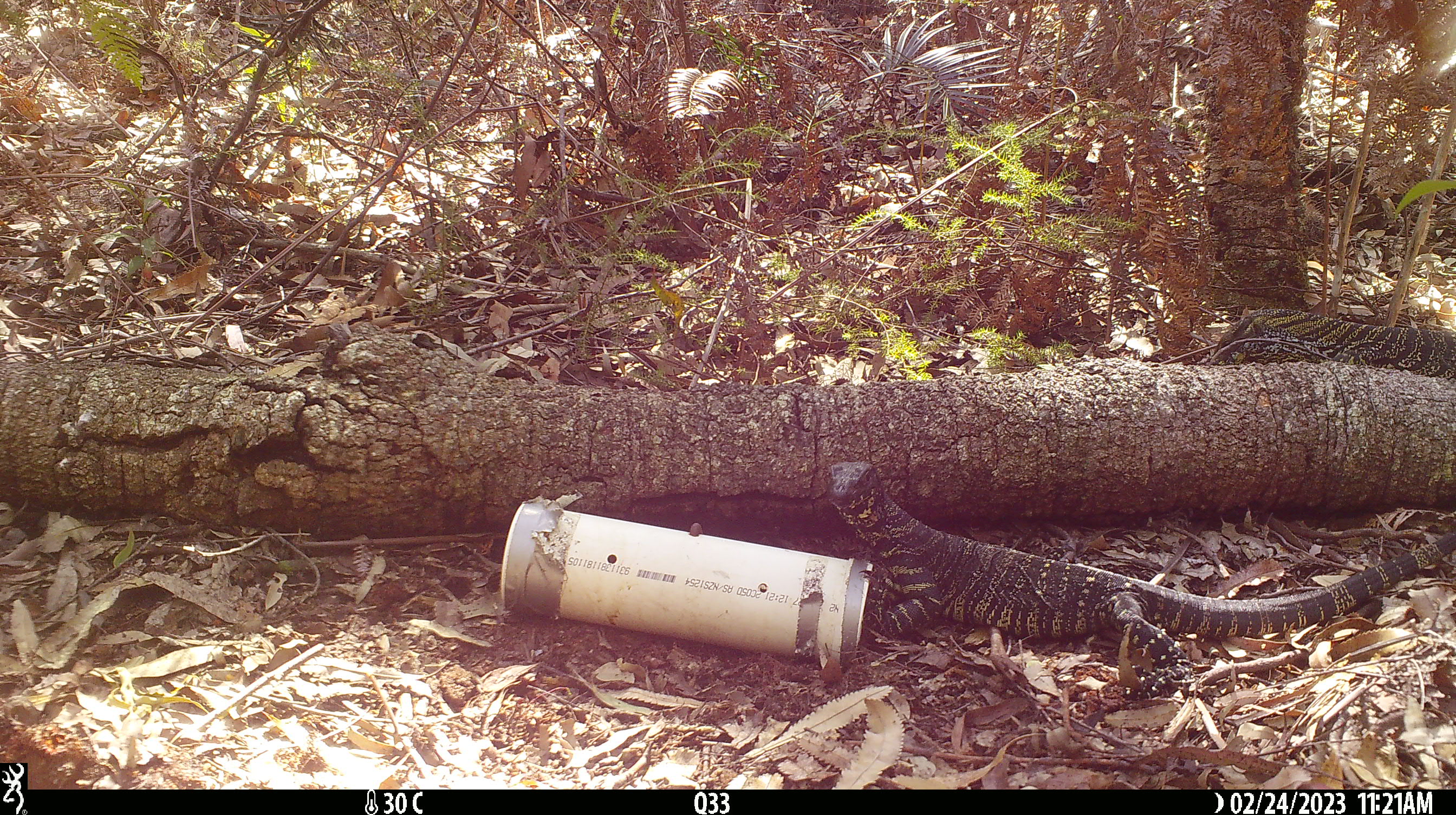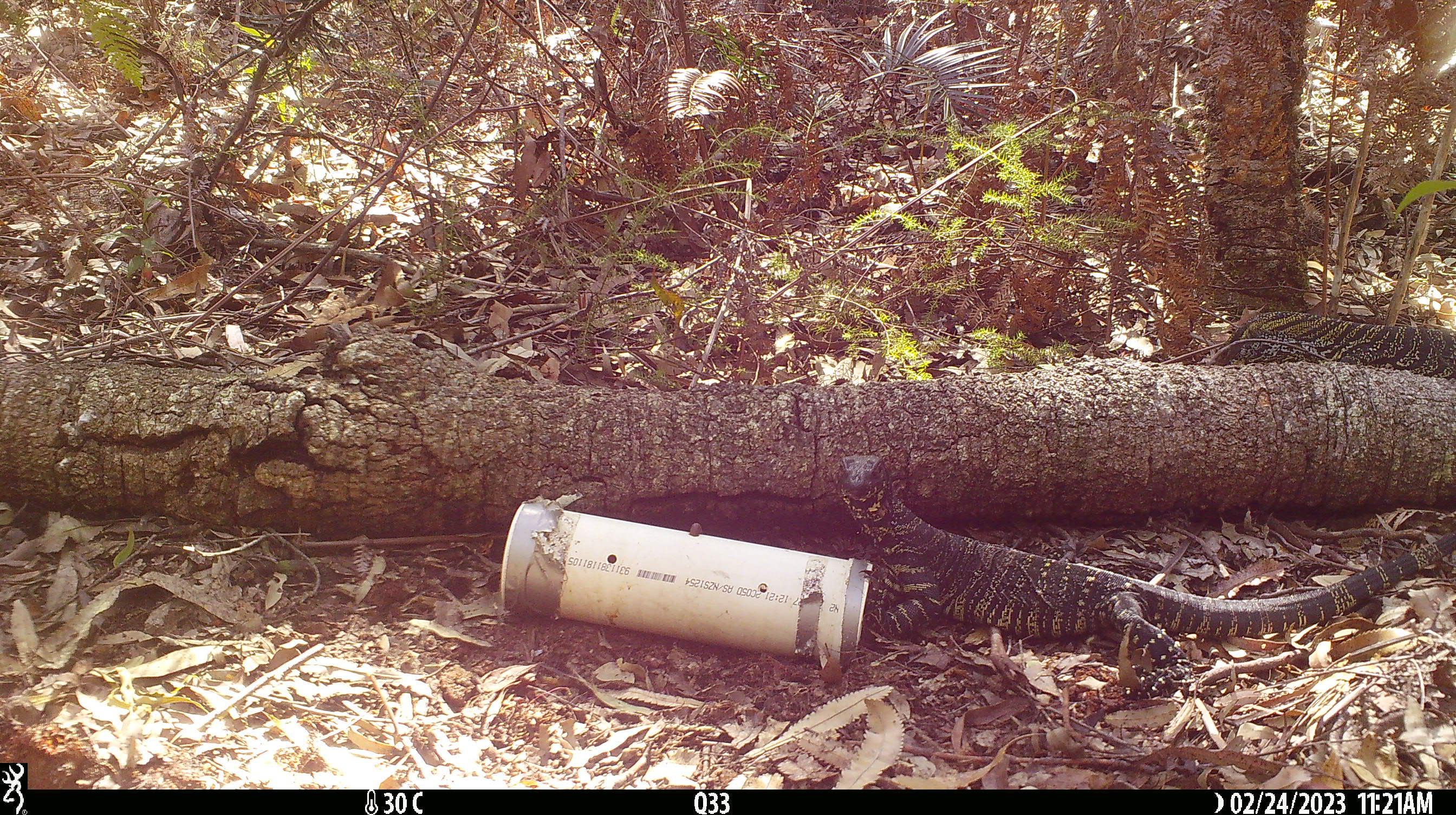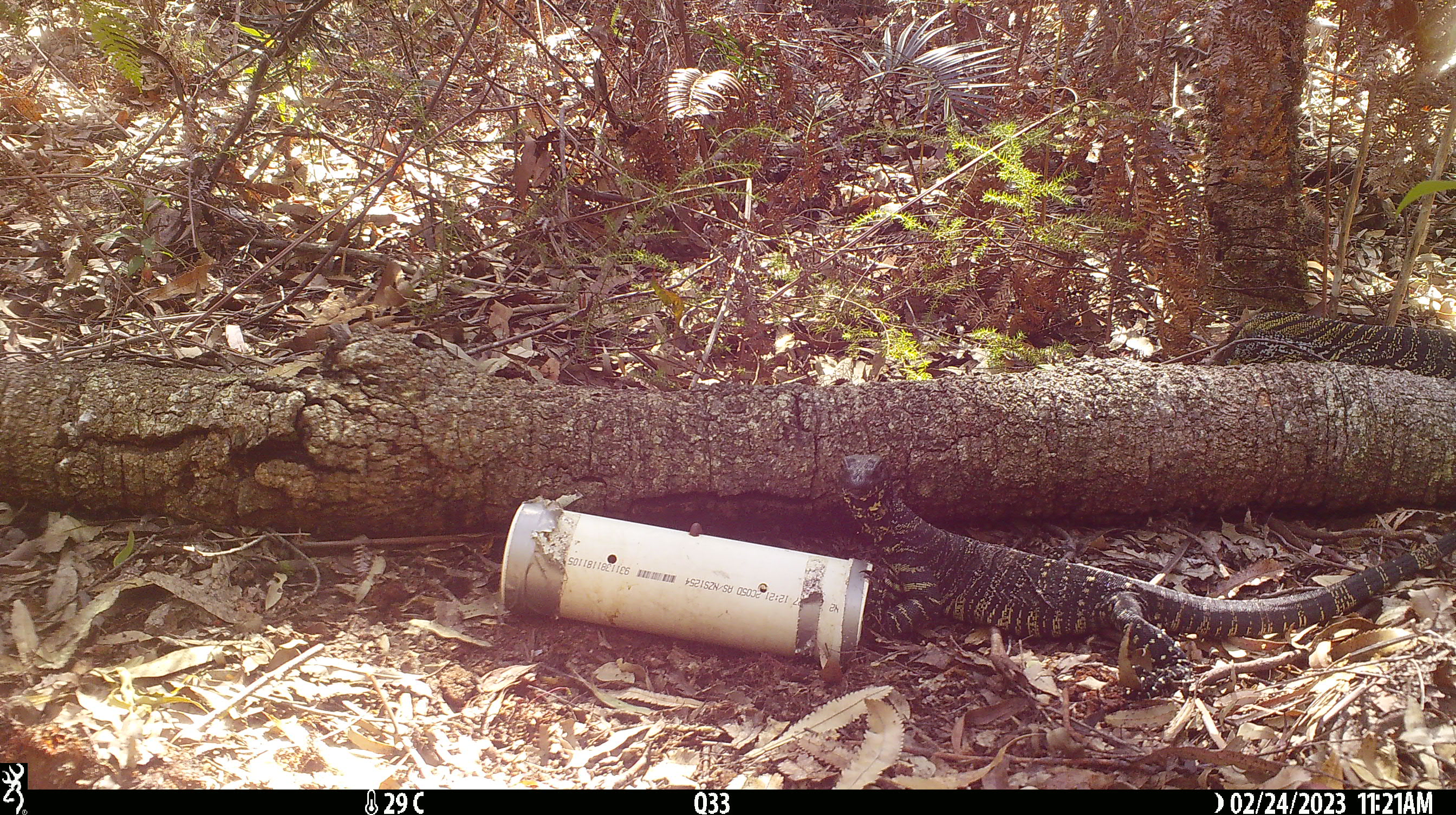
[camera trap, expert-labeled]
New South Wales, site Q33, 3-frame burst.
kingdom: Animalia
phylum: Chordata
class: Reptilia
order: Squamata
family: Varanidae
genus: Varanus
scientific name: Varanus varius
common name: lace monitor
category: goanna